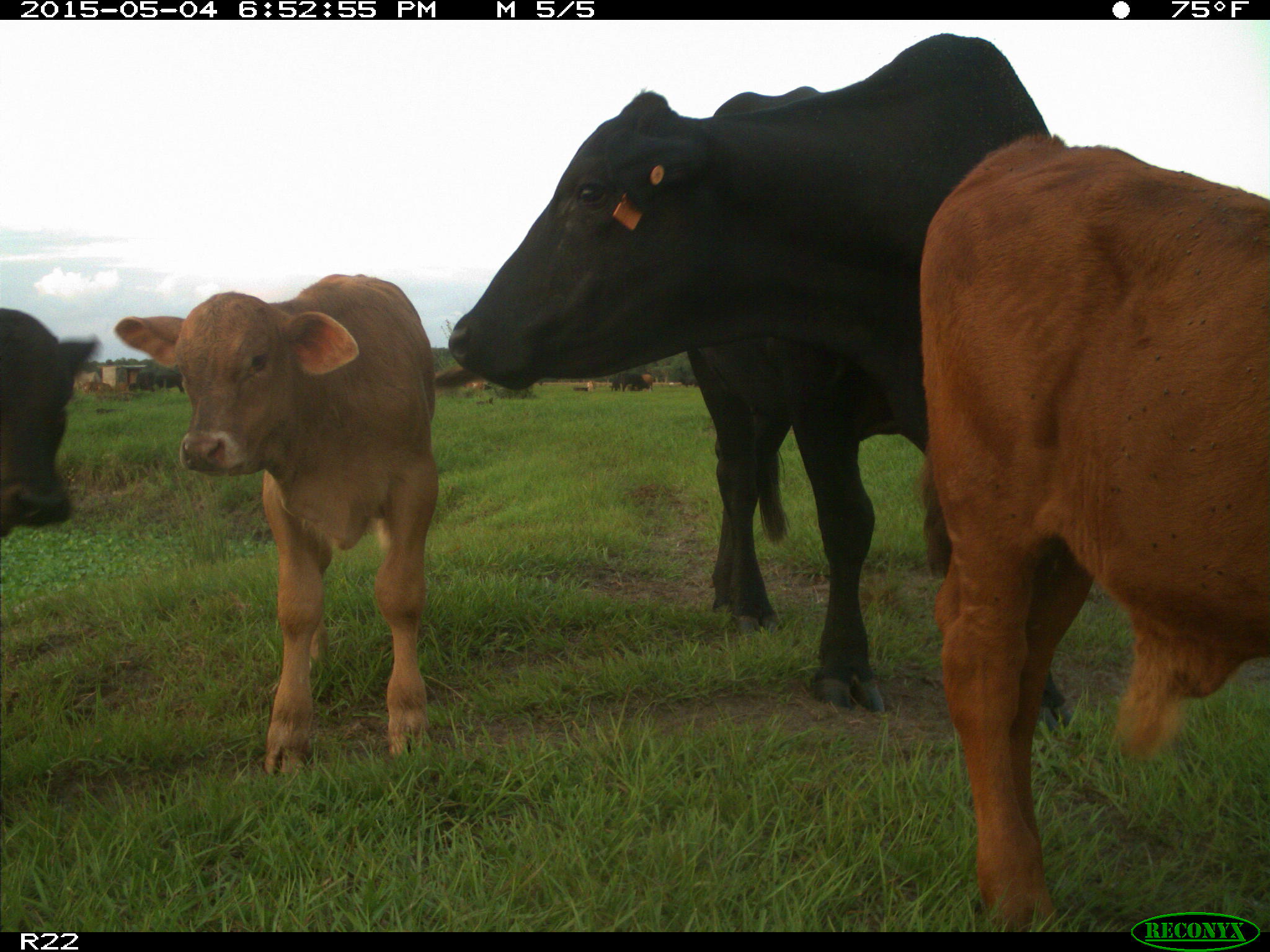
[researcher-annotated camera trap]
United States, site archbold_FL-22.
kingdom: Animalia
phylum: Chordata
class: Mammalia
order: Artiodactyla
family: Bovidae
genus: Bos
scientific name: Bos taurus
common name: domestic cow